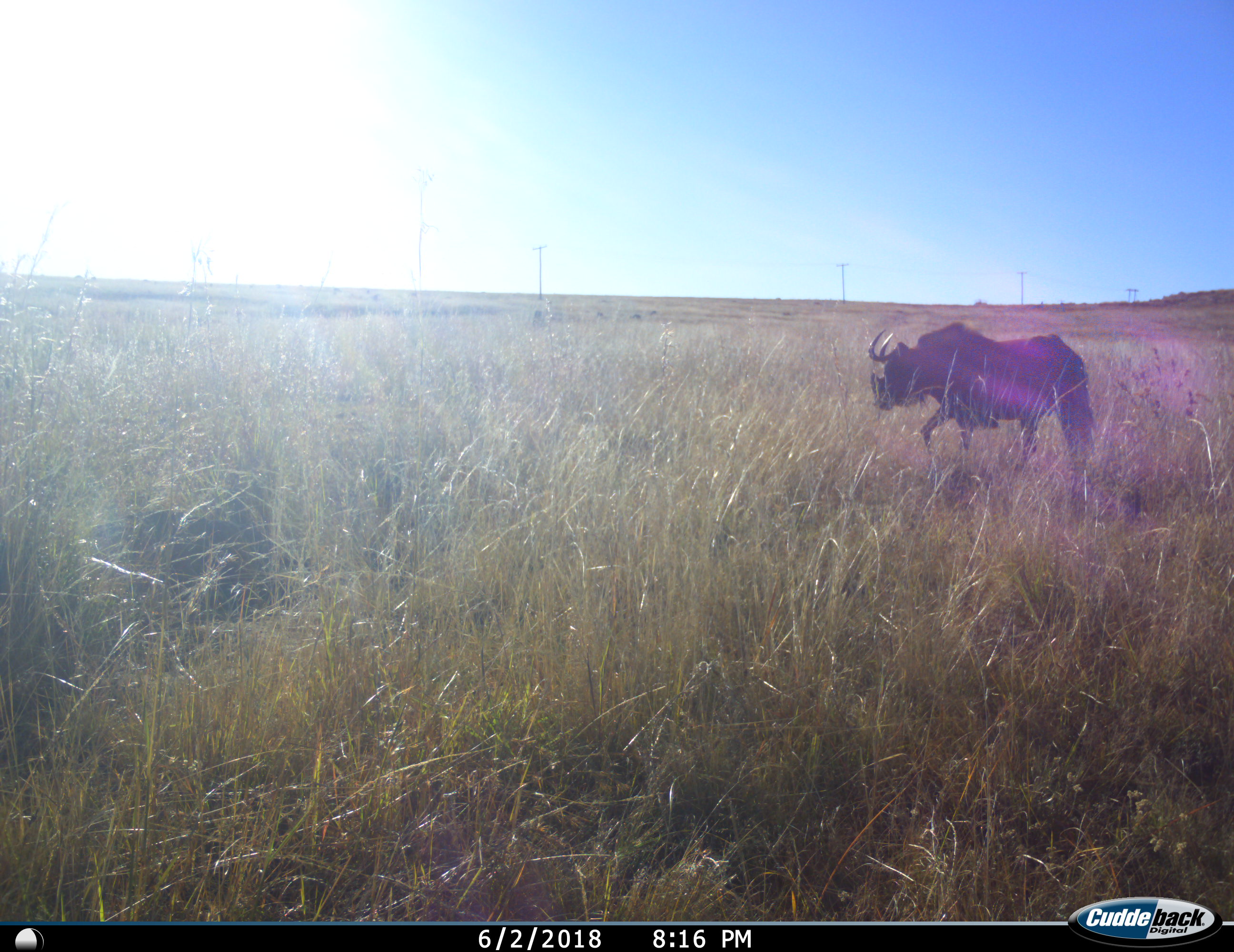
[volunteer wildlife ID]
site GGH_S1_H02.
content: unidentified animal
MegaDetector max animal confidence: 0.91